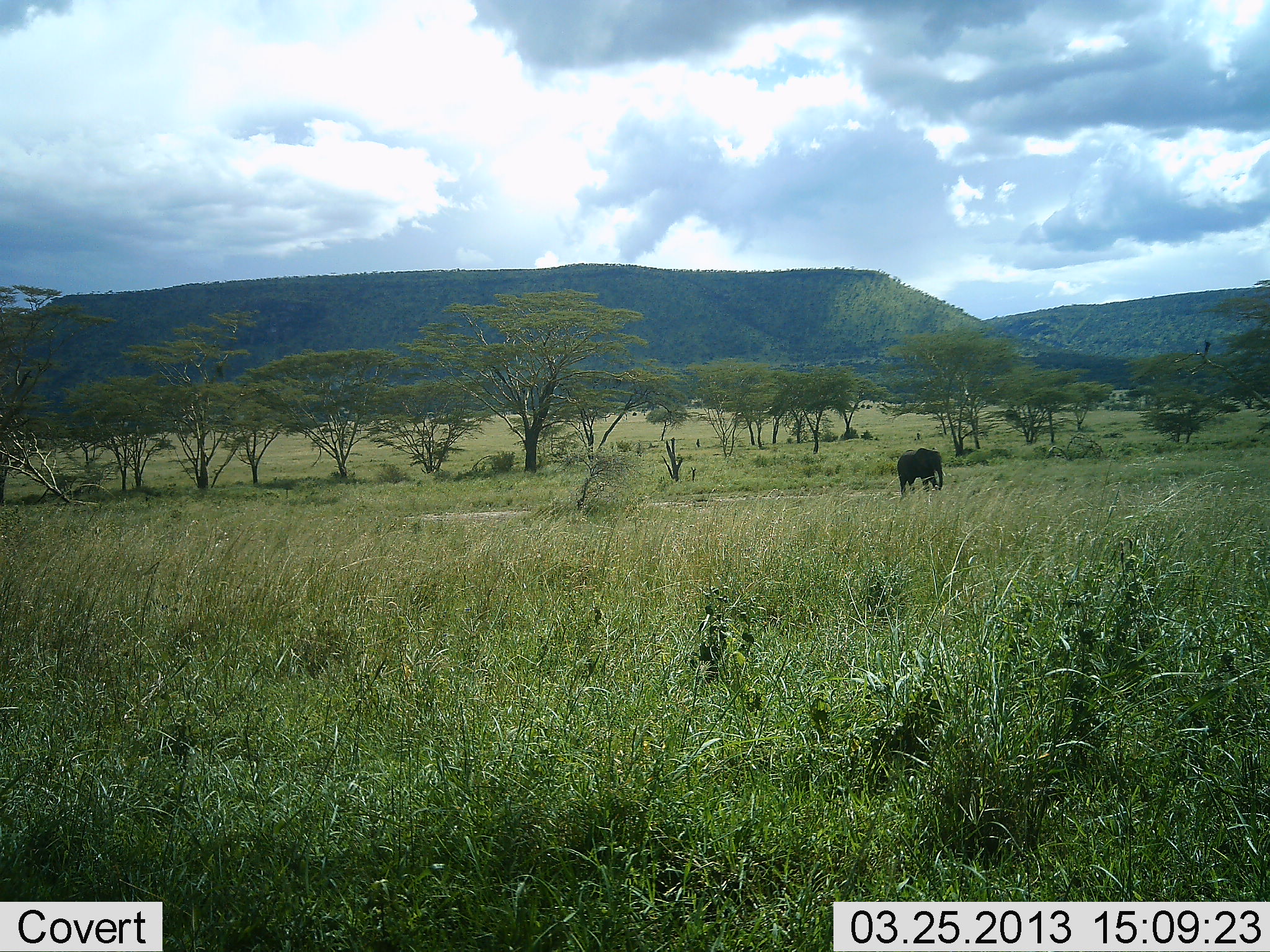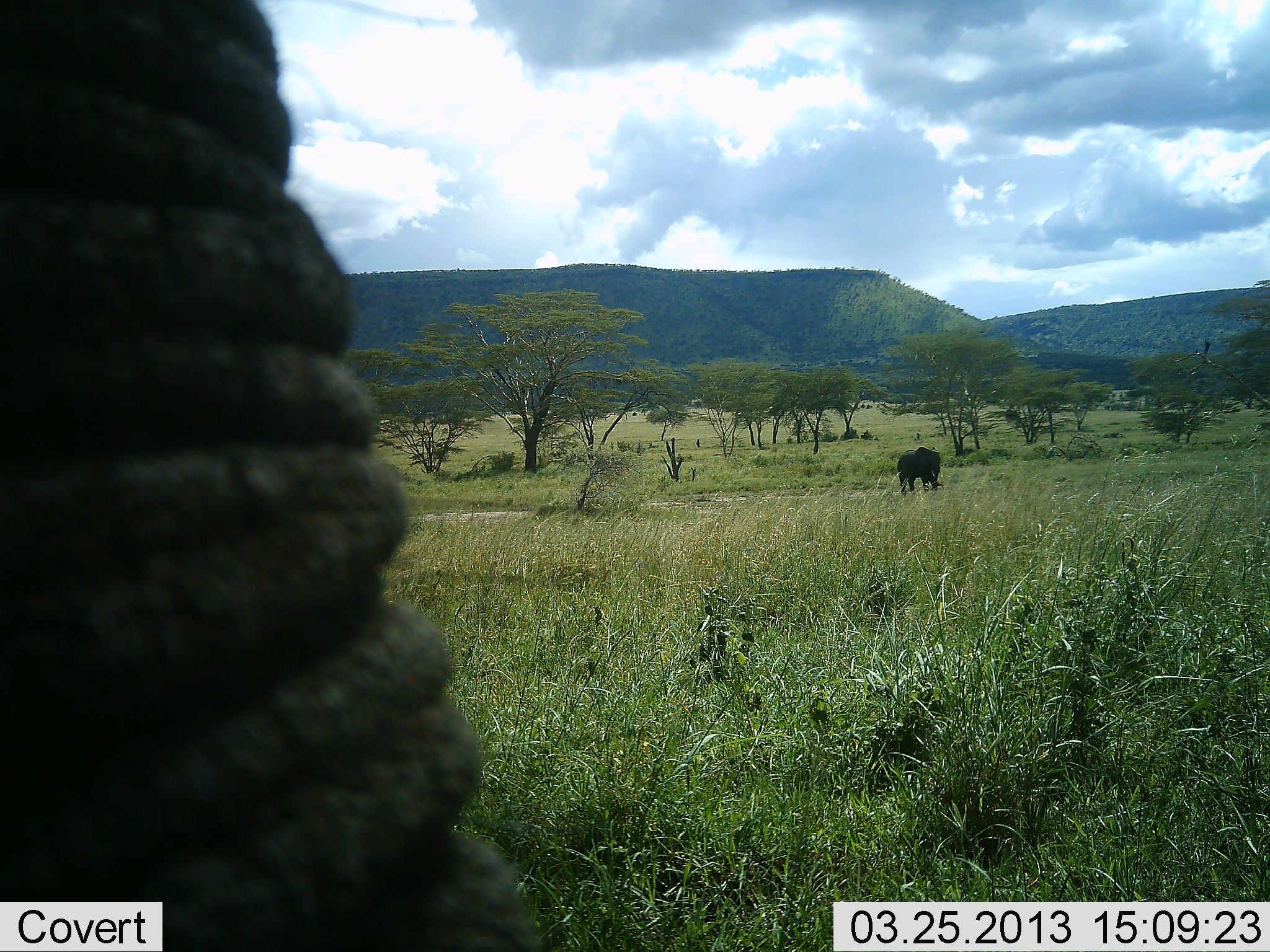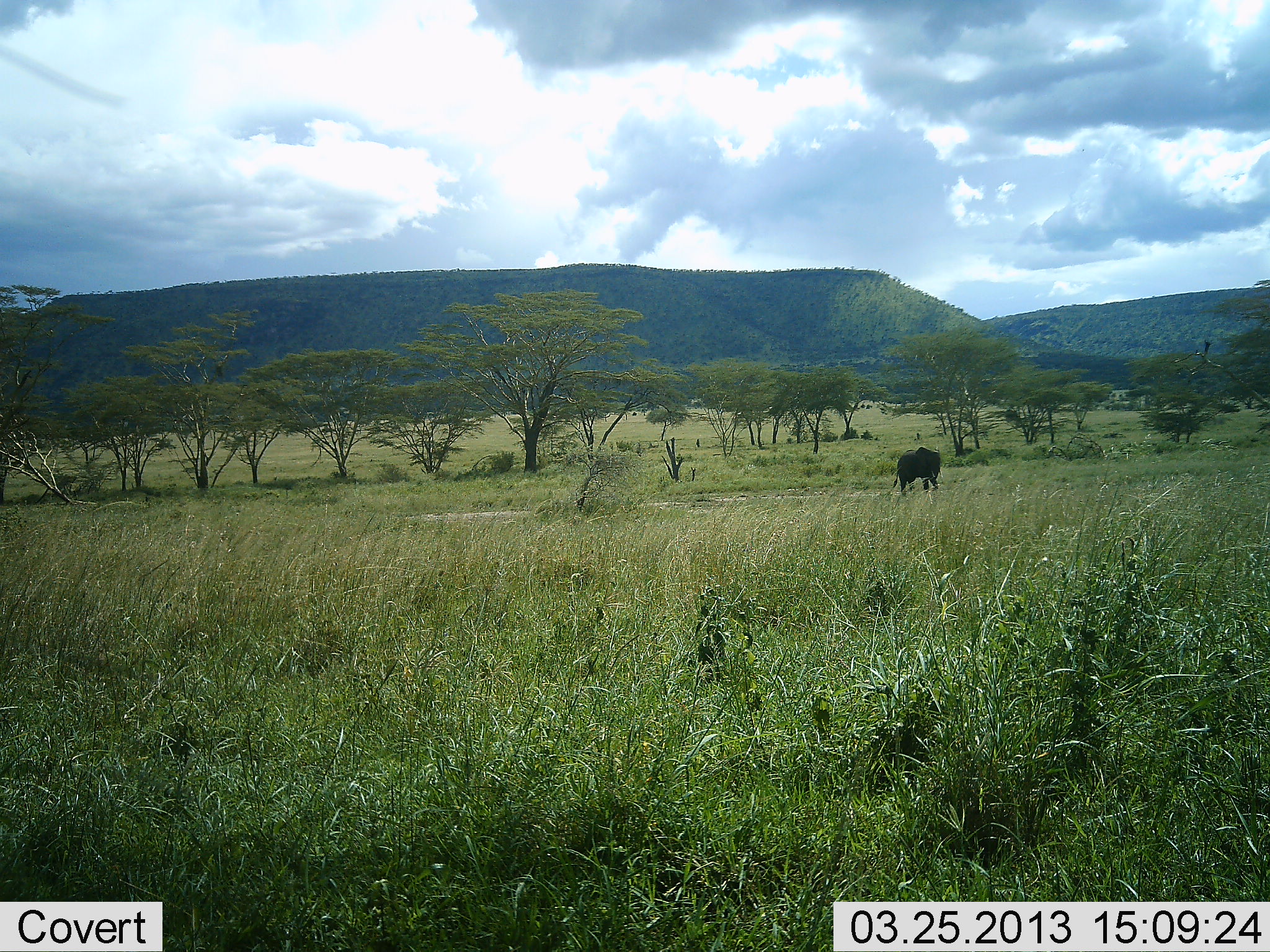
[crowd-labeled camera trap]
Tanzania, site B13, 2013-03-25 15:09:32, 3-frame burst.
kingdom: Animalia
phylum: Chordata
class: Mammalia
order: Proboscidea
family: Elephantidae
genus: Loxodonta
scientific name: Loxodonta africana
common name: african bush elephant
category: elephant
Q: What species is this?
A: Elephant (african bush elephant) (Loxodonta africana).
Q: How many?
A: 2.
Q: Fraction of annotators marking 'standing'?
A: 73%.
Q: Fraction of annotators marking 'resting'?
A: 0%.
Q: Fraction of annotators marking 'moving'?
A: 36%.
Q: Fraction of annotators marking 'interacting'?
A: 0%.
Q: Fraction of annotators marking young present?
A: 0%.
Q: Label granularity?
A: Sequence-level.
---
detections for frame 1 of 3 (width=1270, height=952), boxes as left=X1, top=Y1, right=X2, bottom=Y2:
animal: left=897, top=447, right=946, bottom=496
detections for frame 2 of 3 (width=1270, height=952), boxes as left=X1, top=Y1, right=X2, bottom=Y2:
animal: left=1, top=2, right=554, bottom=952; left=896, top=446, right=944, bottom=498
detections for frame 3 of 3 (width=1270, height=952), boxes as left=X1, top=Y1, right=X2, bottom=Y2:
animal: left=892, top=447, right=942, bottom=496